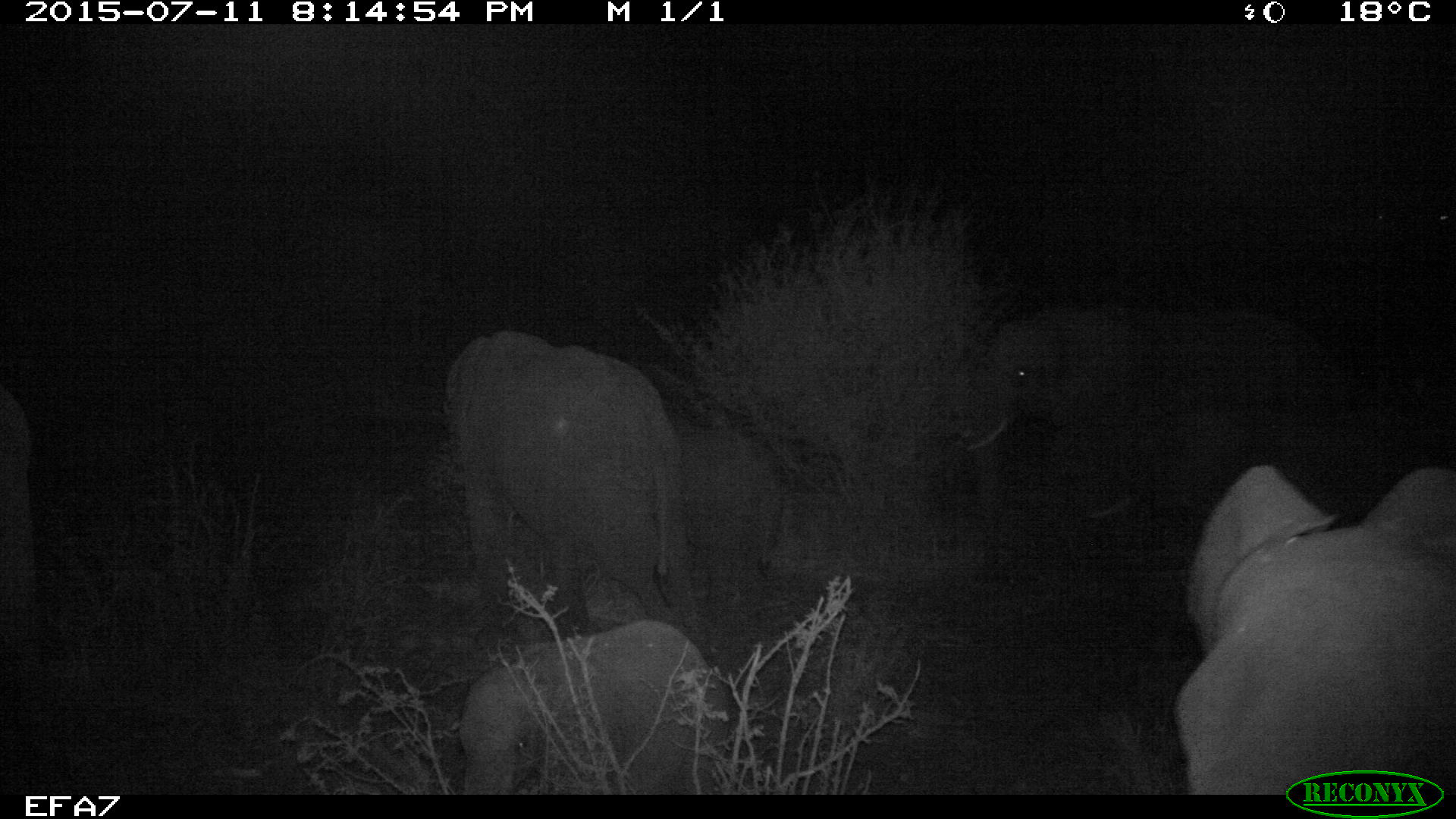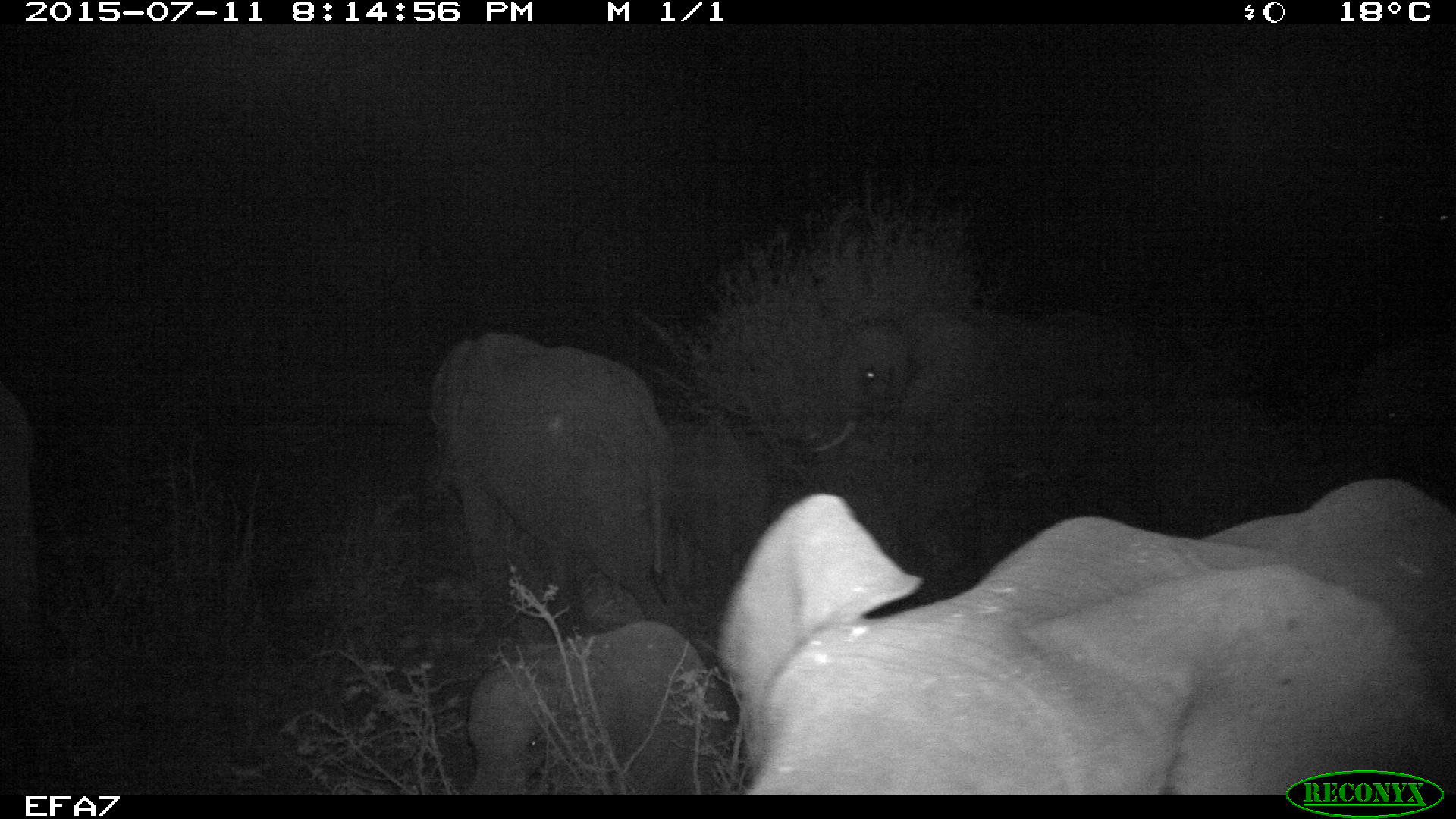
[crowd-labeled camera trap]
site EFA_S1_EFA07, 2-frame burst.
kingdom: Animalia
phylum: Chordata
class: Mammalia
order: Proboscidea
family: Elephantidae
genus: Loxodonta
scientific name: Loxodonta africana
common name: african bush elephant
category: elephant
Elephant (african bush elephant) (Loxodonta africana), count 5. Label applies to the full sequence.